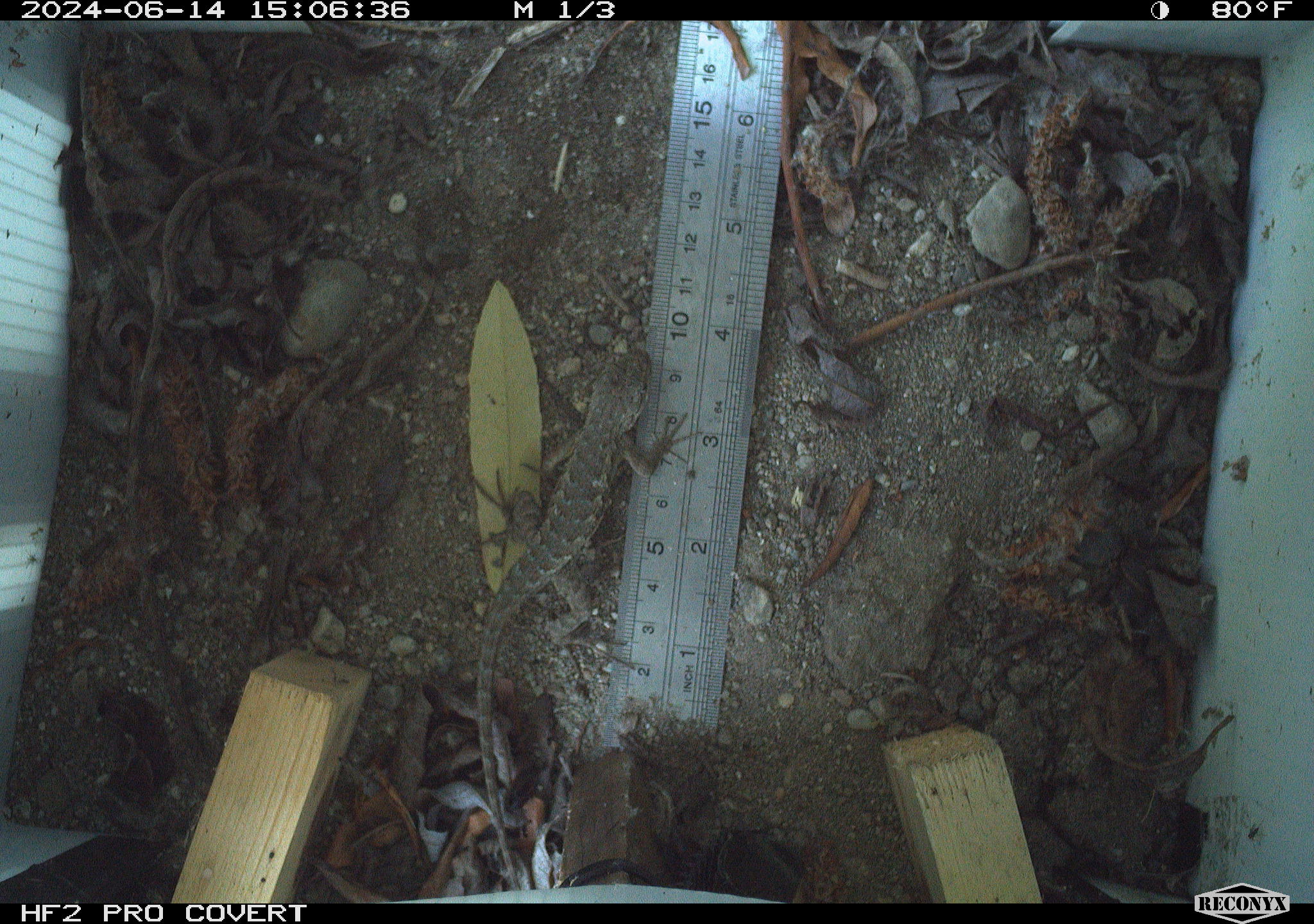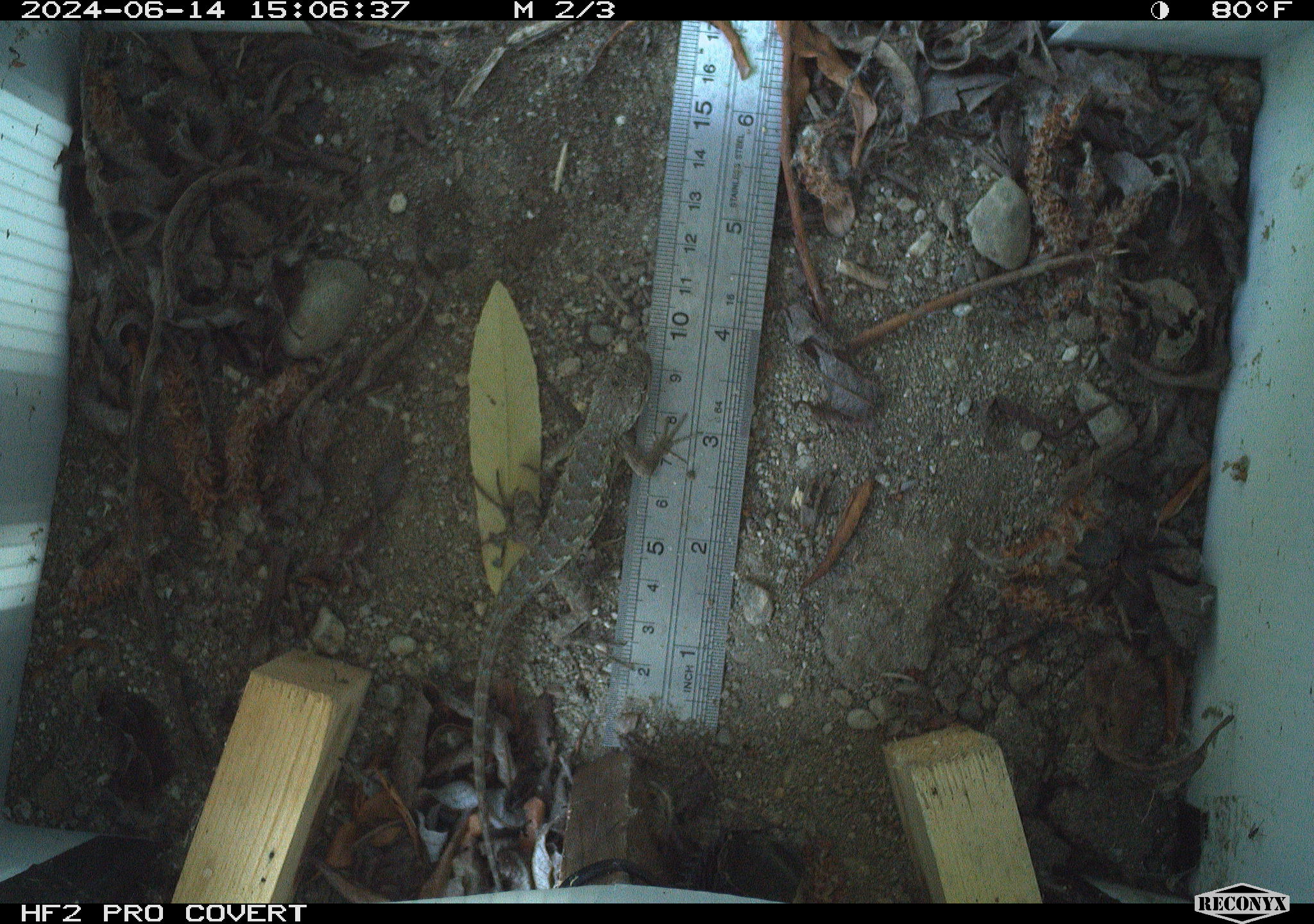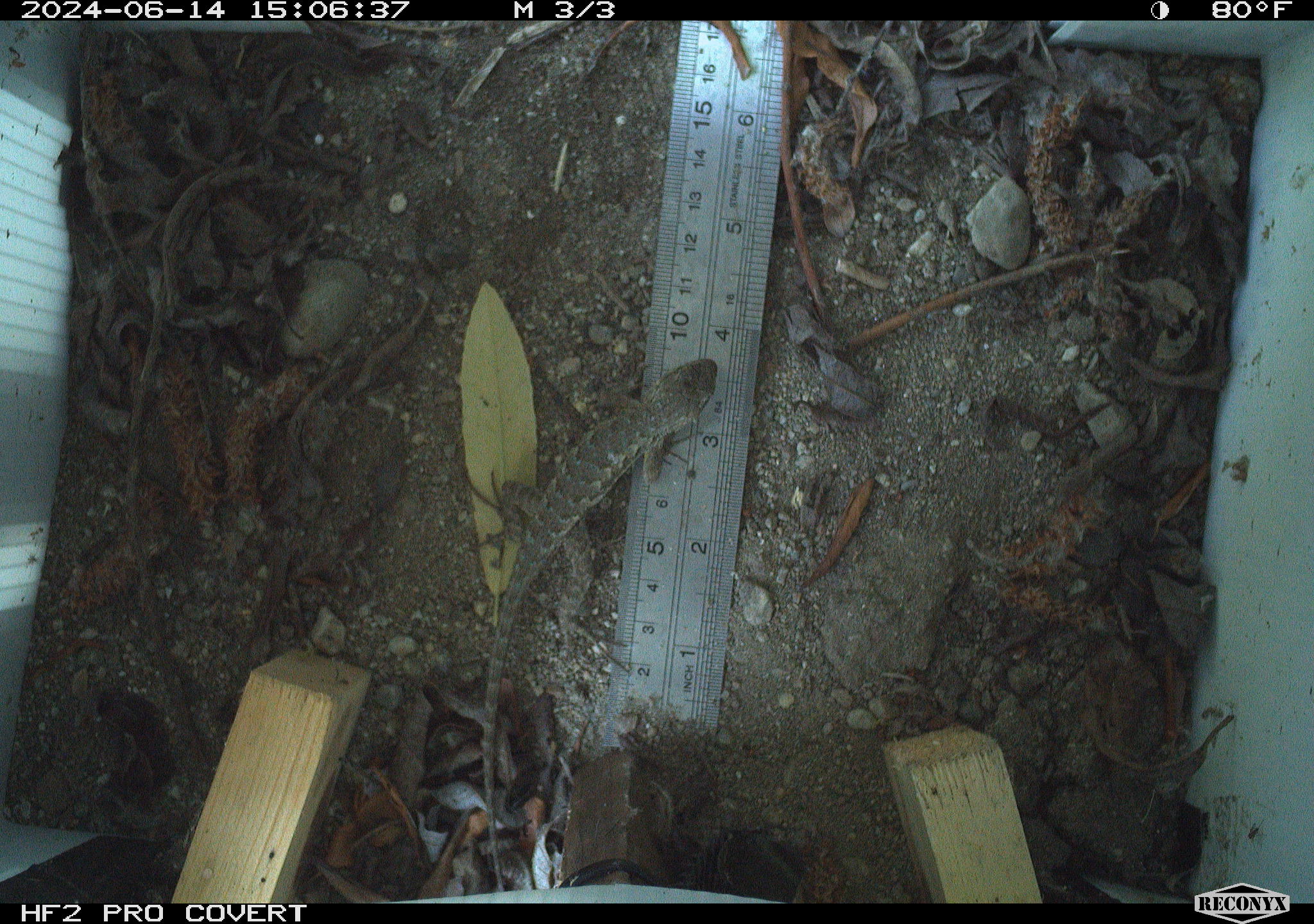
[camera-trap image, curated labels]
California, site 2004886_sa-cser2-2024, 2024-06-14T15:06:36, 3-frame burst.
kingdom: Animalia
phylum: Chordata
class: Reptilia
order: Squamata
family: Phrynosomatidae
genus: Sceloporus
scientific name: Sceloporus occidentalis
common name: western fence lizard